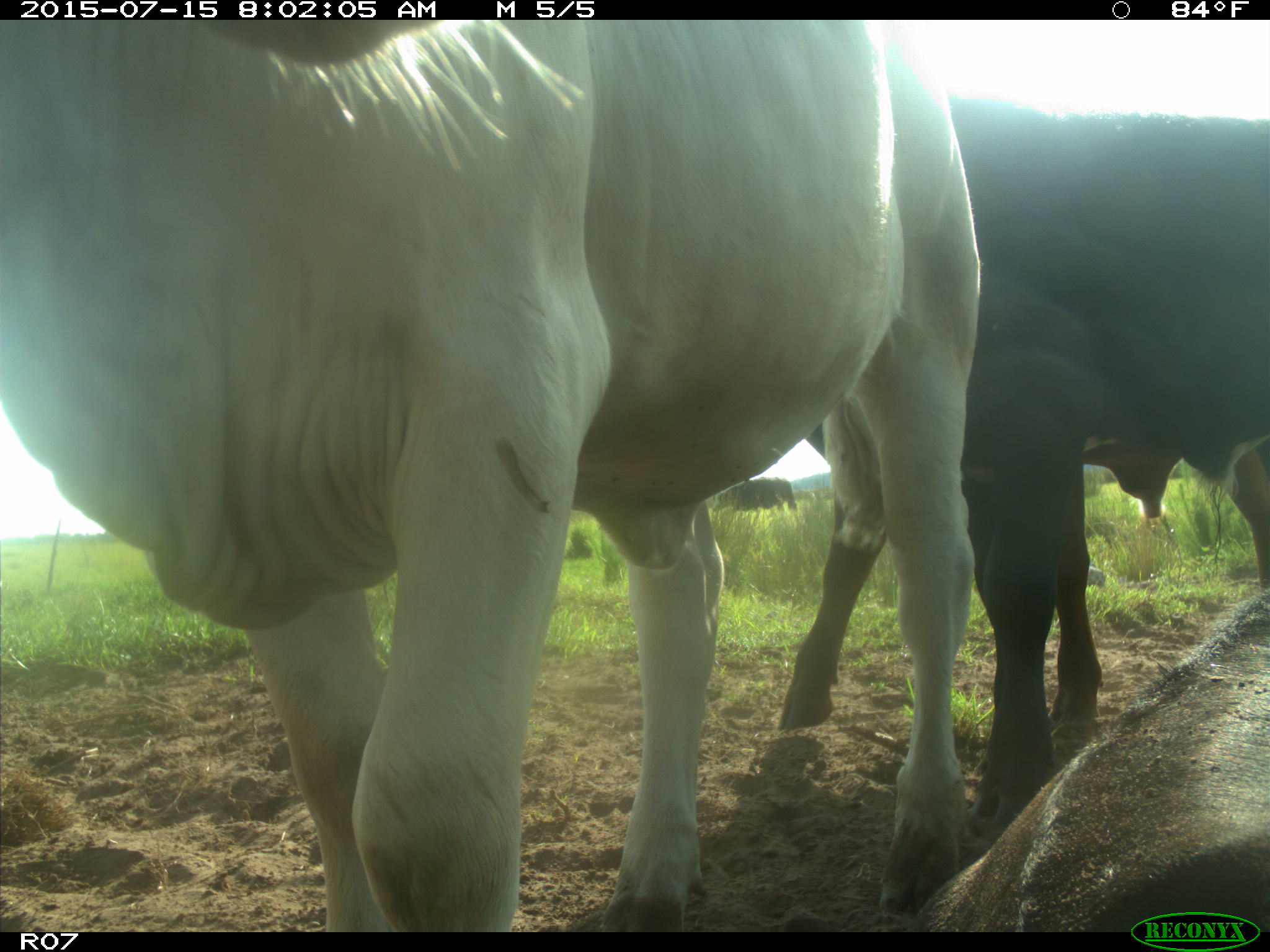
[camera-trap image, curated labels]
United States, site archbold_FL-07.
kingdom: Animalia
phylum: Chordata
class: Mammalia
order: Artiodactyla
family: Bovidae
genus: Bos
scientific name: Bos taurus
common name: domestic cow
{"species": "Bos taurus (domestic cow)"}